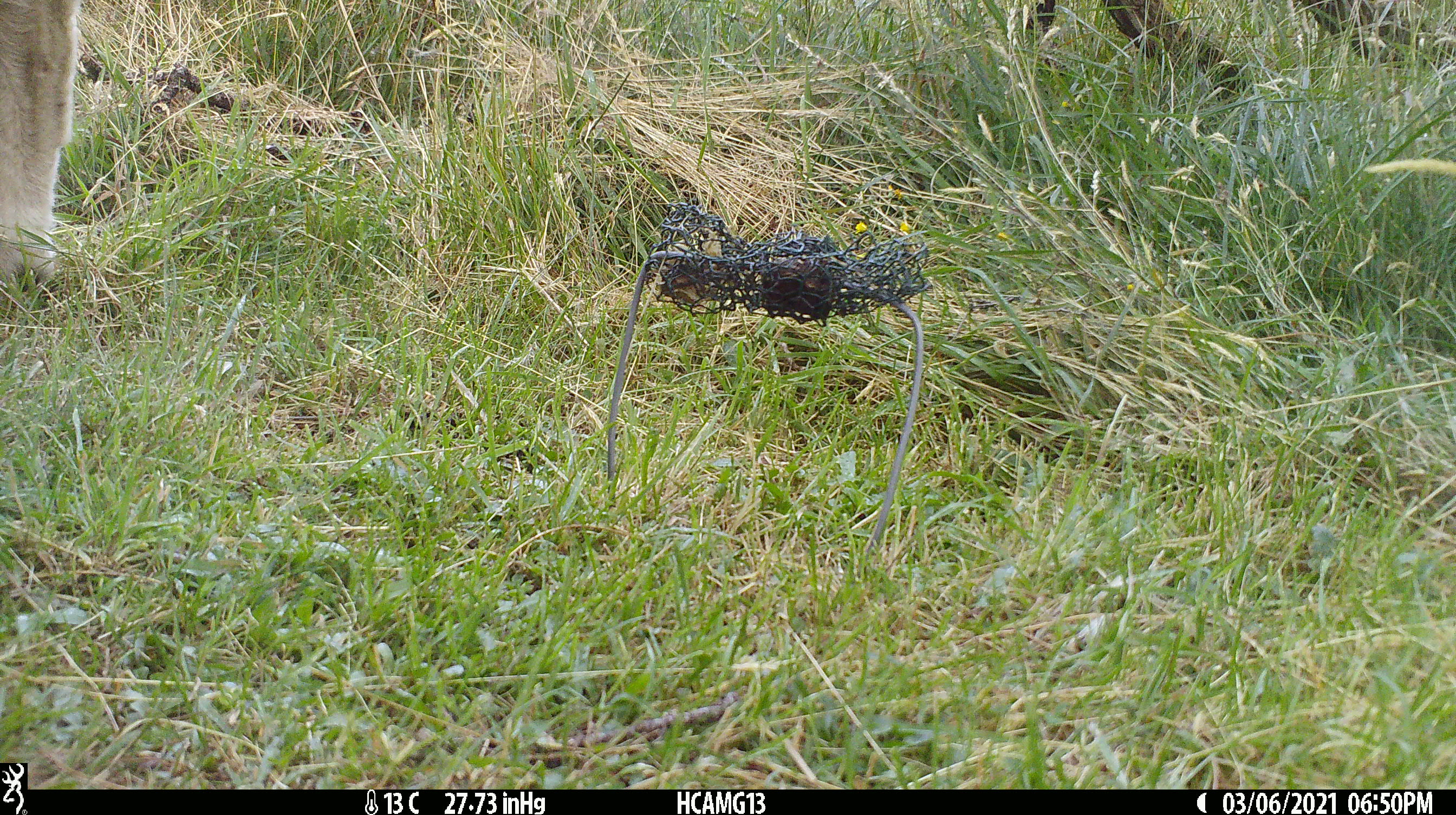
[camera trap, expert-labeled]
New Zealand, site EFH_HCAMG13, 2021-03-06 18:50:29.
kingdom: Animalia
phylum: Chordata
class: Mammalia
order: Artiodactyla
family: Bovidae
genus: Ovis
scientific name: Ovis aries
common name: domestic sheep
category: sheep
Sheep (domestic sheep) (Ovis aries).